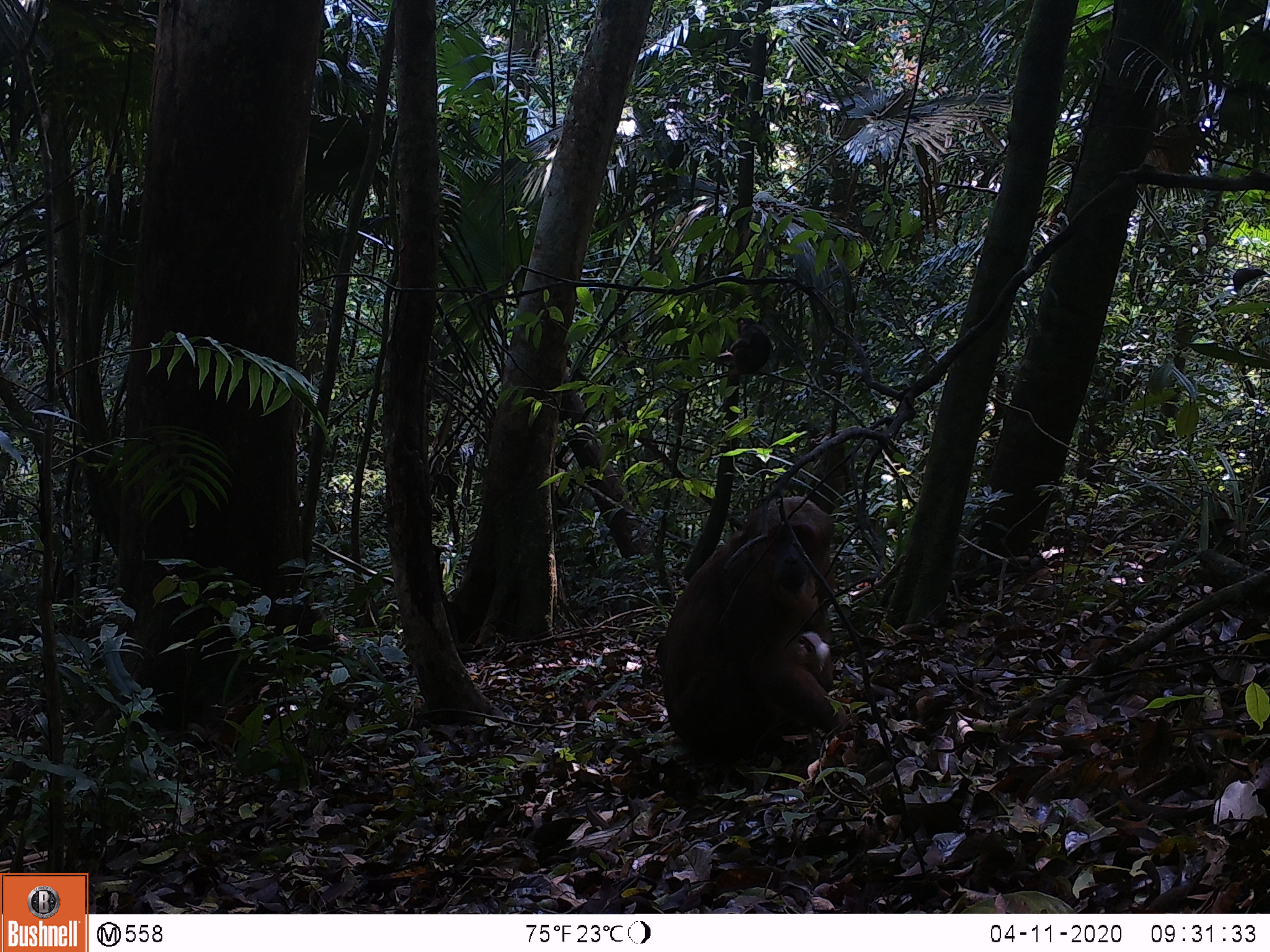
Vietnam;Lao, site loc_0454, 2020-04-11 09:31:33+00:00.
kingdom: Animalia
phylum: Chordata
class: Mammalia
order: Primates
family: Cercopithecidae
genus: Macaca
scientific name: Macaca arctoides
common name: stump-tailed macaque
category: stump tailed macaque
Stump tailed macaque (stump-tailed macaque) (Macaca arctoides). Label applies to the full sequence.